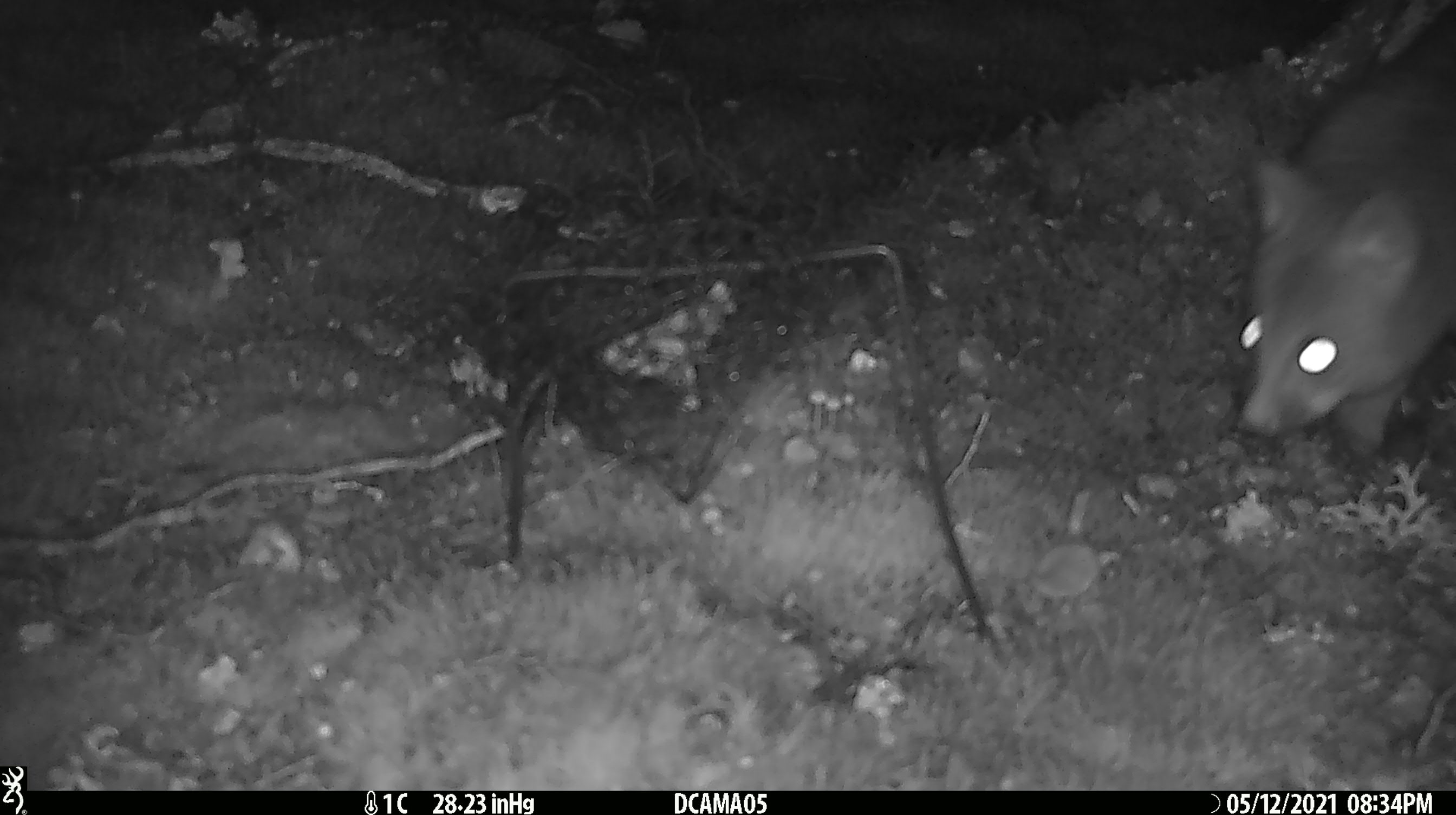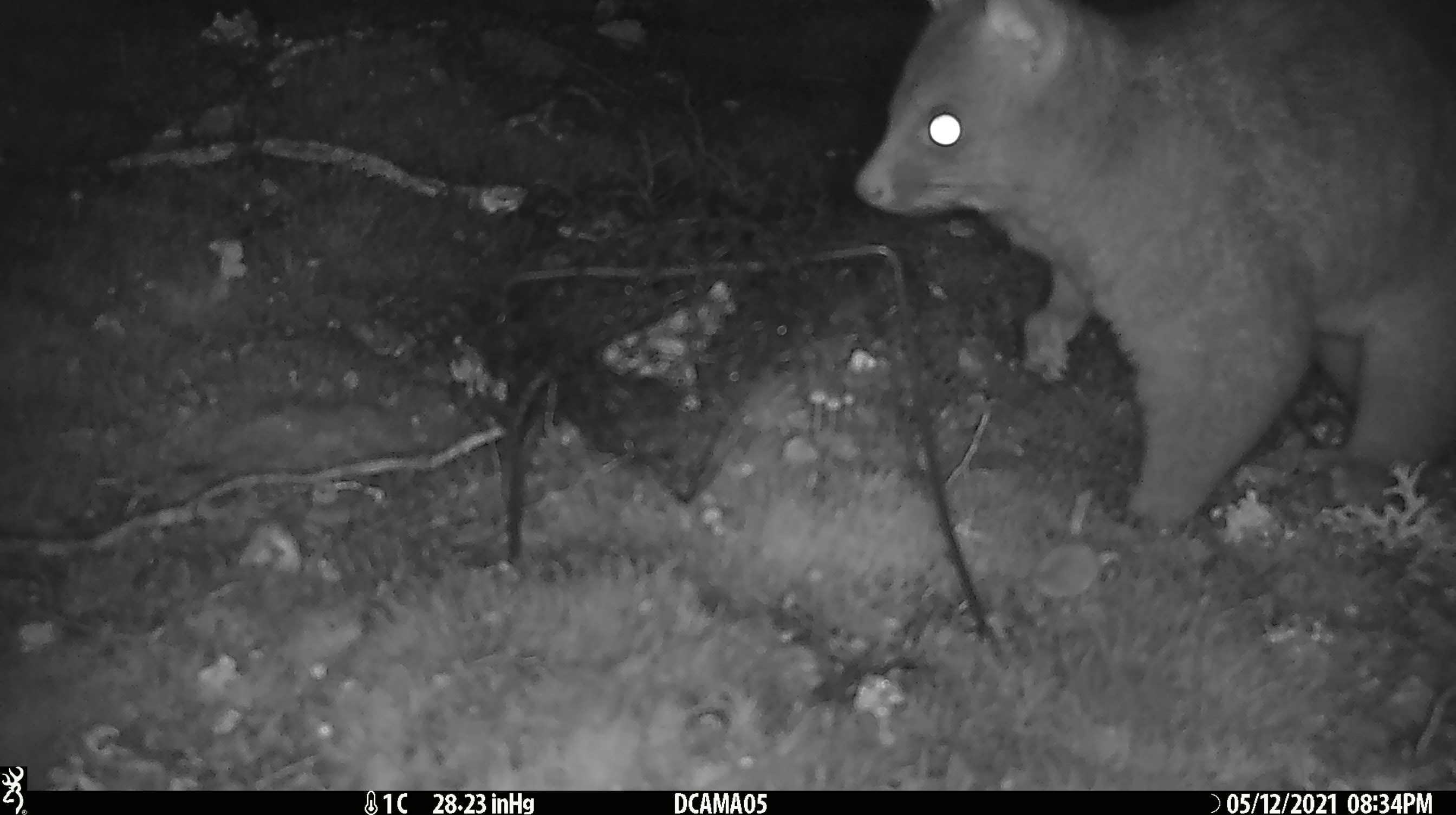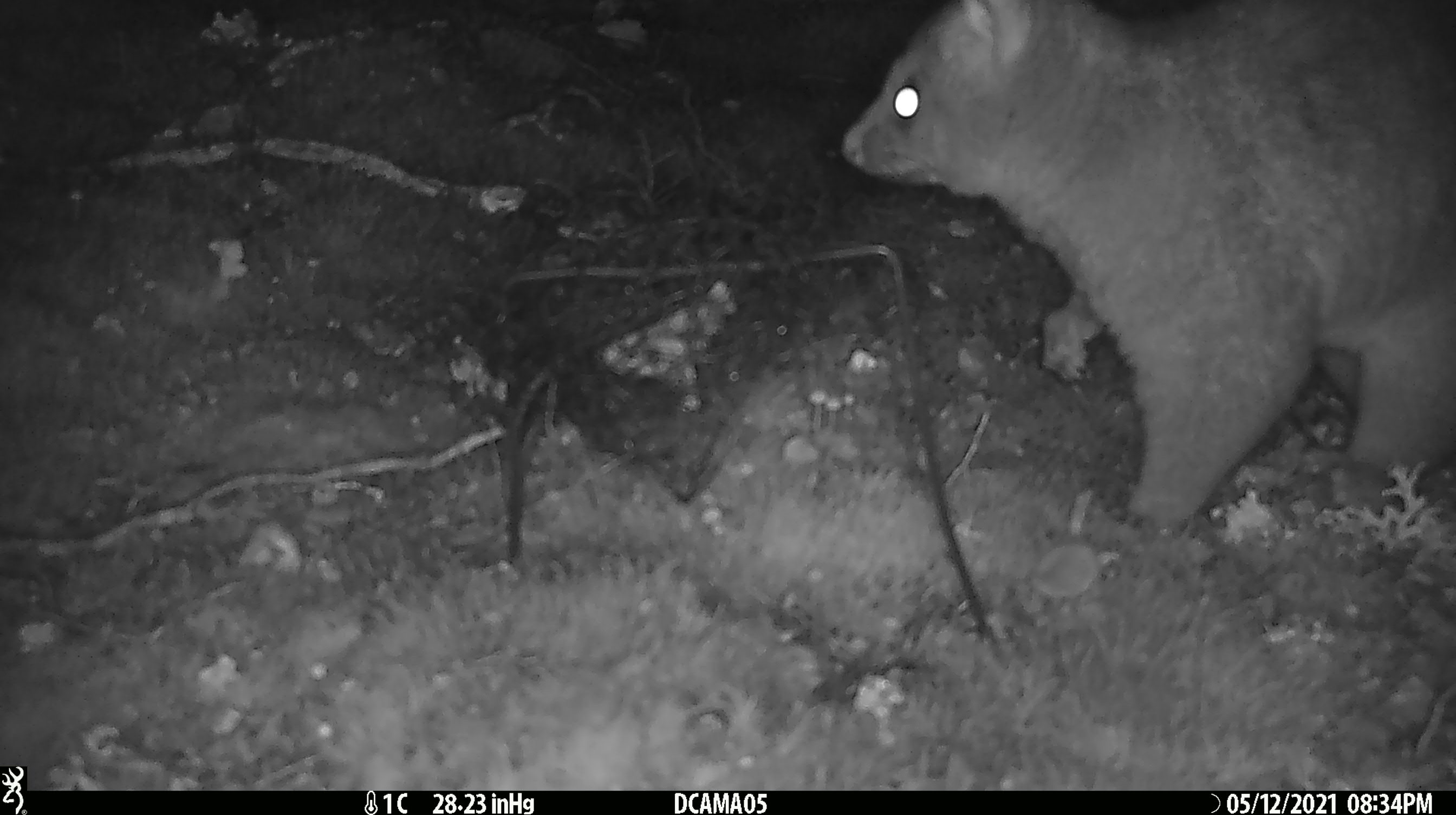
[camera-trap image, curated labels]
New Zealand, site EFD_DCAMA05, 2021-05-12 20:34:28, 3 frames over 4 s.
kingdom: Animalia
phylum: Chordata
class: Mammalia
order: Diprotodontia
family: Phalangeridae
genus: Trichosurus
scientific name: Trichosurus vulpecula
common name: common brushtail possum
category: possum